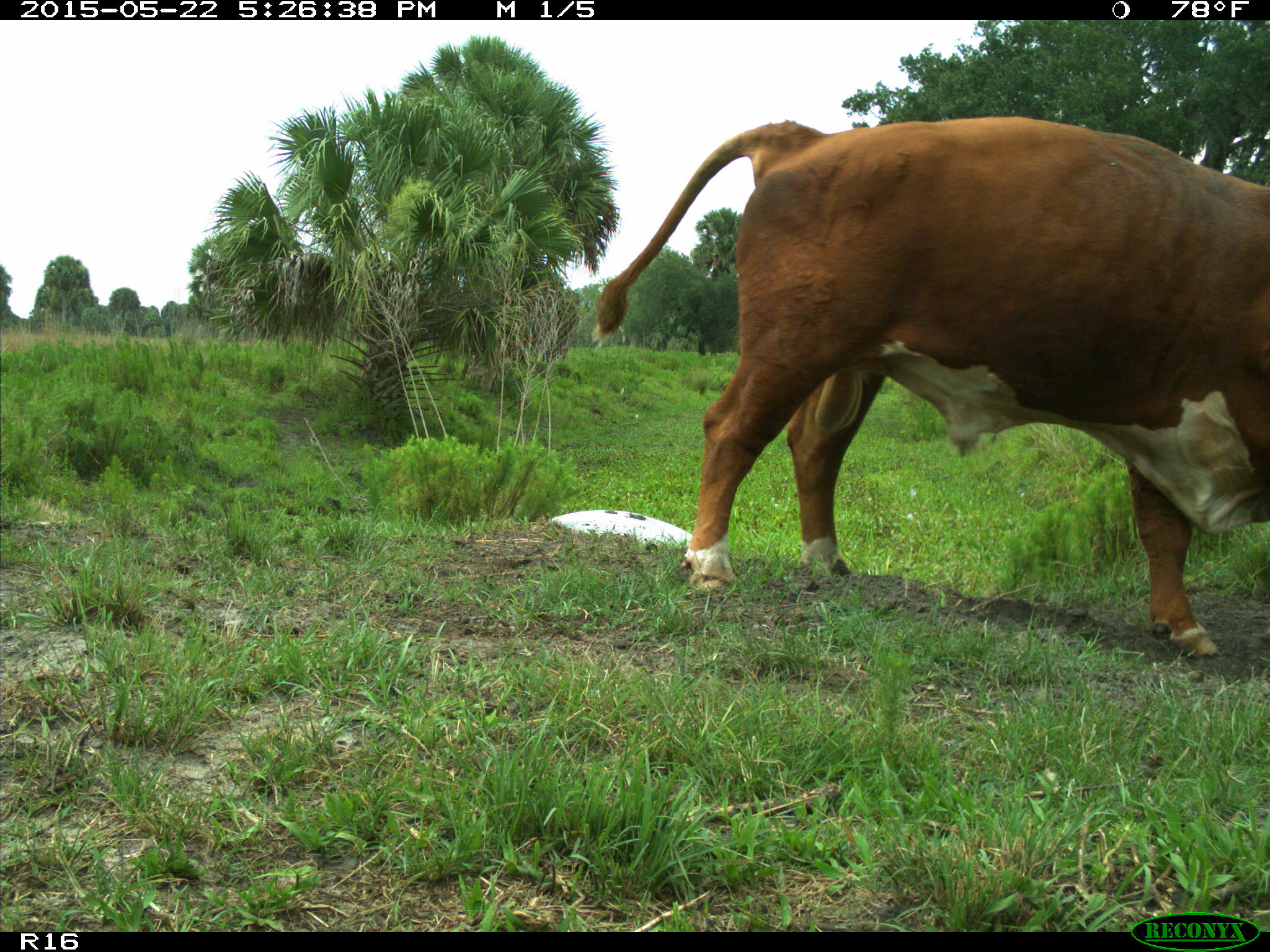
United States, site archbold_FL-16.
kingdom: Animalia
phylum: Chordata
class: Mammalia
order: Artiodactyla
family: Bovidae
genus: Bos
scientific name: Bos taurus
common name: domestic cow